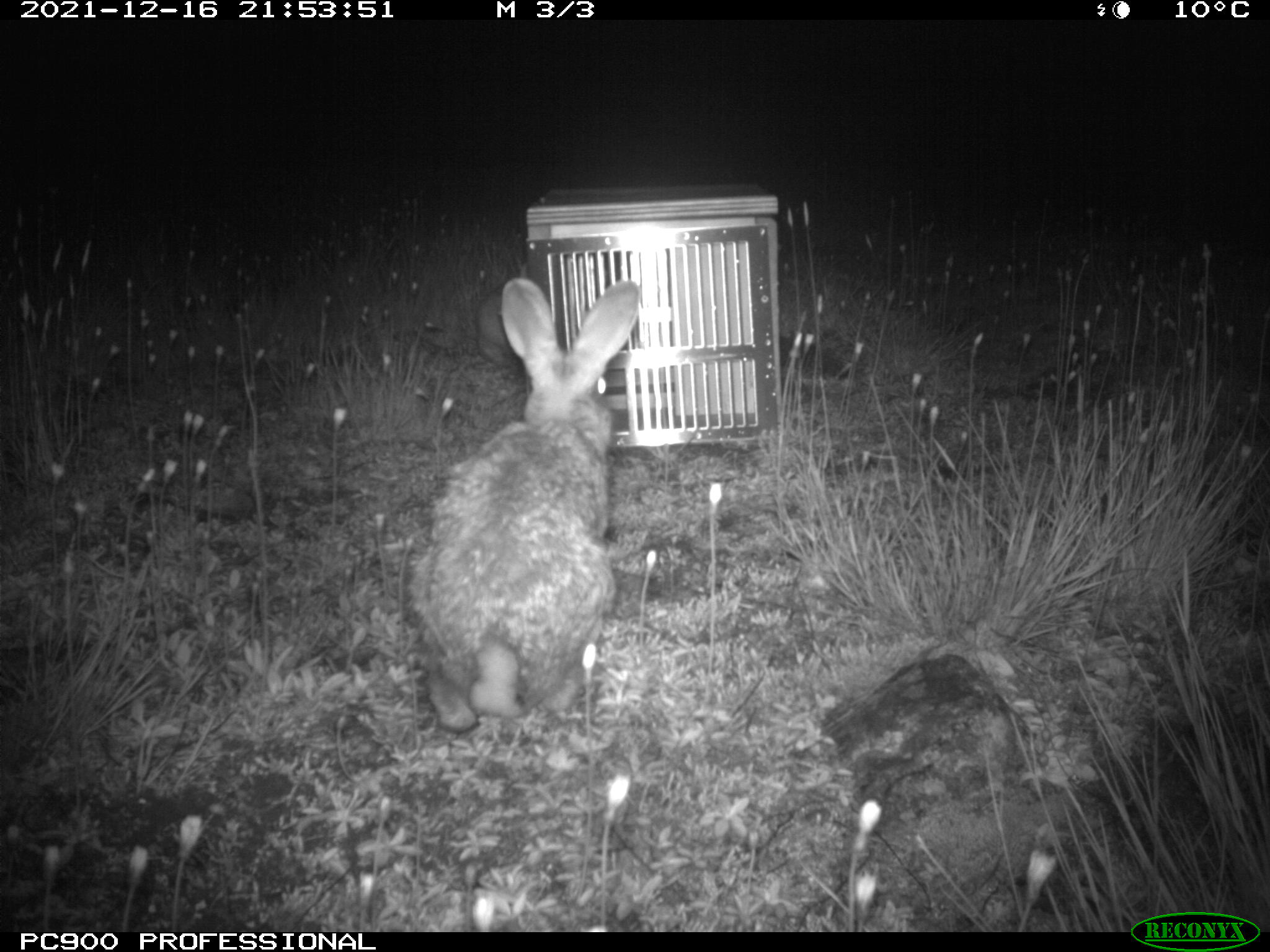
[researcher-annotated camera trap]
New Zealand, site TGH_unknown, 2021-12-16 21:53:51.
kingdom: Animalia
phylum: Chordata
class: Mammalia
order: Lagomorpha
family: Leporidae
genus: Oryctolagus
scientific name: Oryctolagus cuniculus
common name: european rabbit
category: rabbit